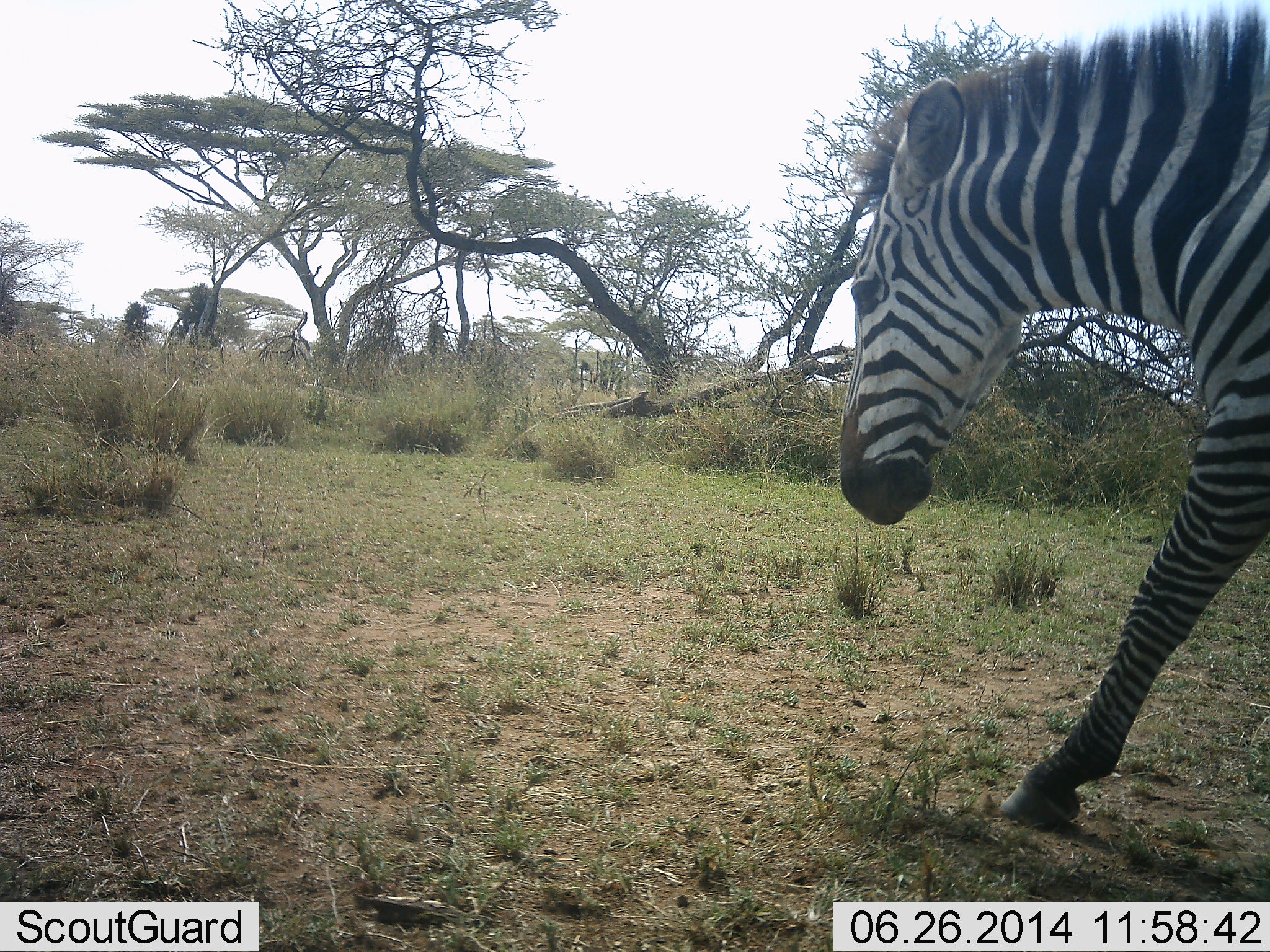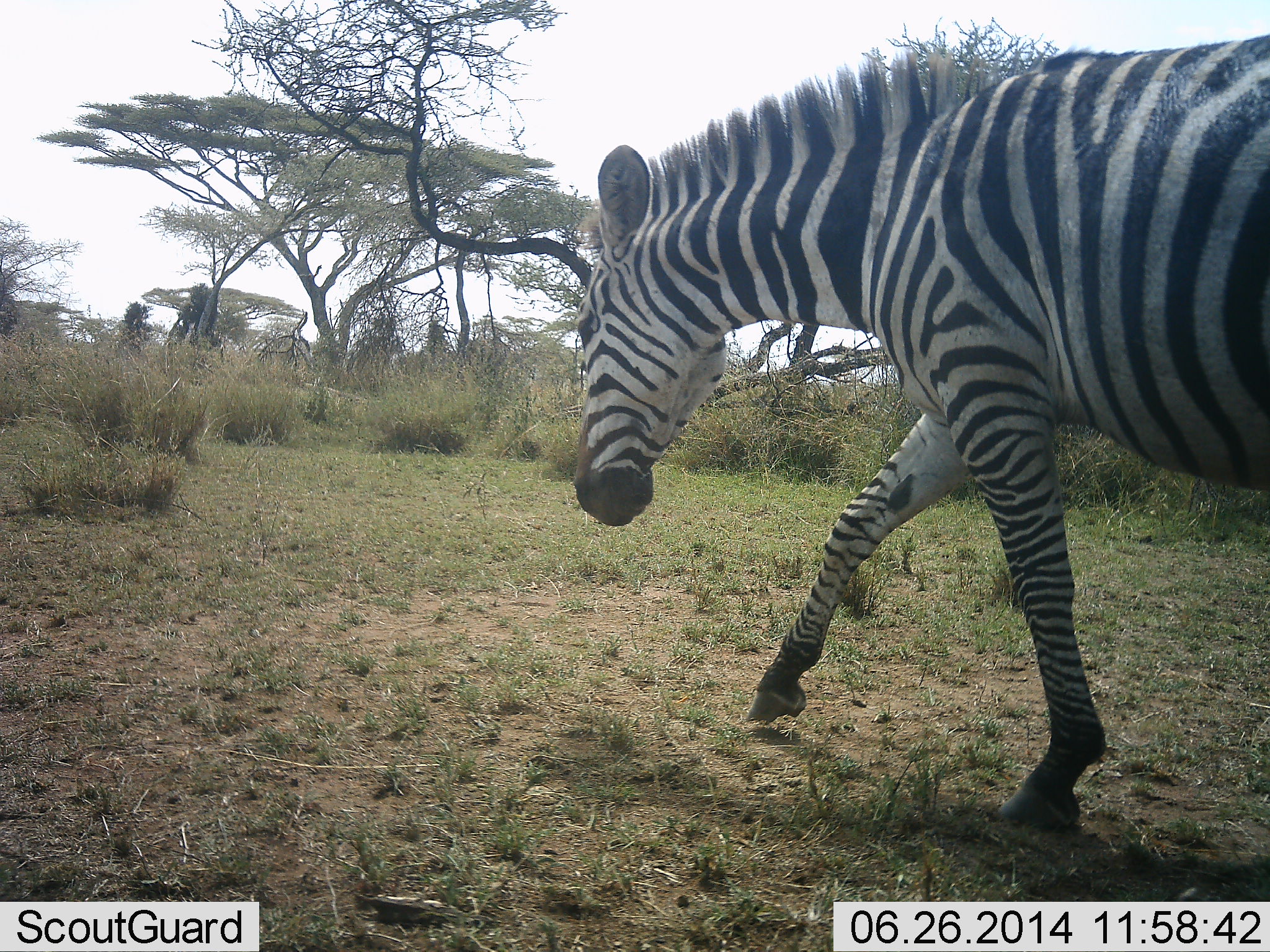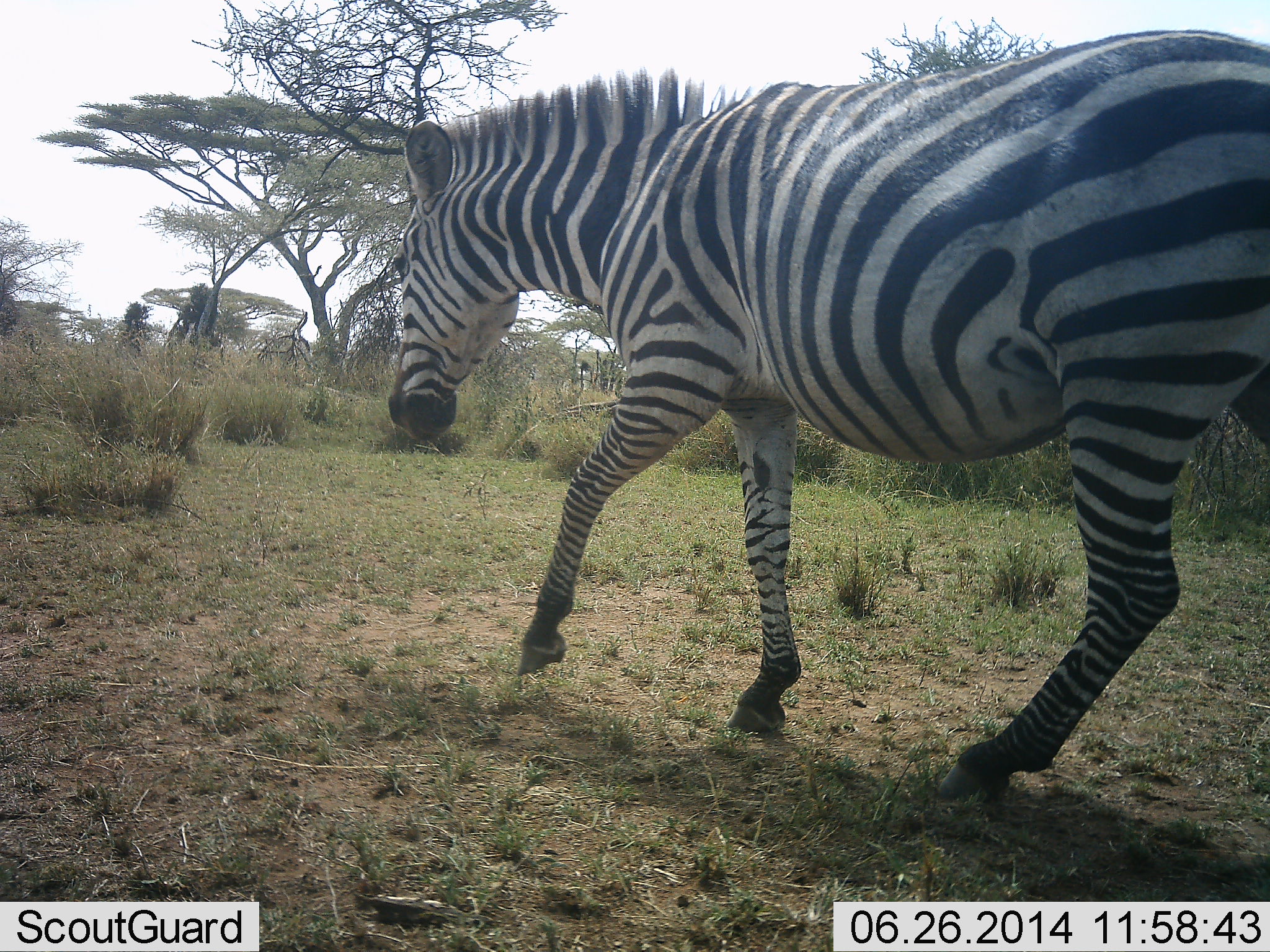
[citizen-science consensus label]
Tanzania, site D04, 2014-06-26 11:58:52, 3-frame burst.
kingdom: Animalia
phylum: Chordata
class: Mammalia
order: Perissodactyla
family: Equidae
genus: Equus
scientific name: Equus quagga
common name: plains zebra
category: zebra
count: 1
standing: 0%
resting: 0%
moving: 100%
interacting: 0%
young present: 0%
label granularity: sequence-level